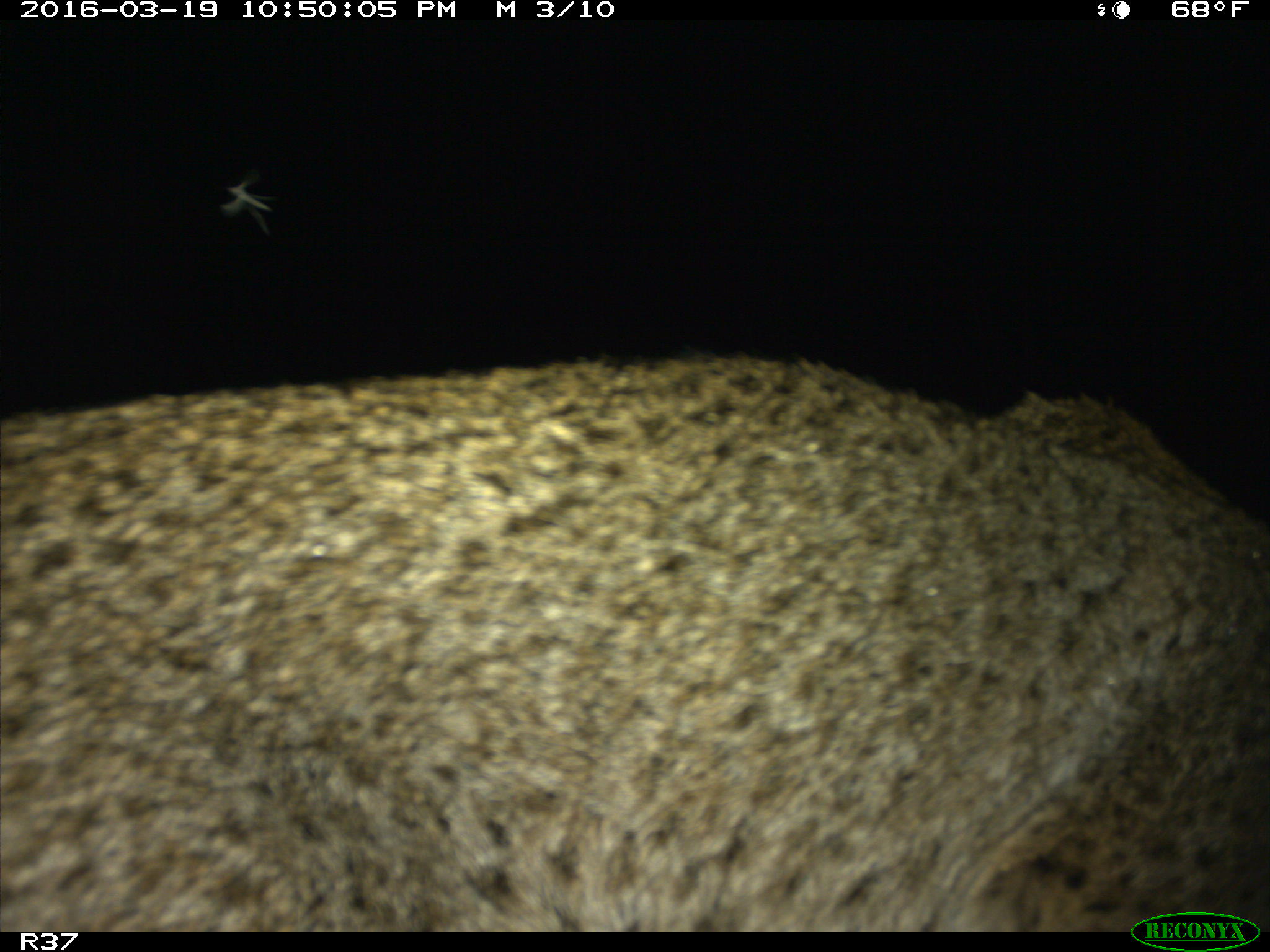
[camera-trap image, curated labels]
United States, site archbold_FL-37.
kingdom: Animalia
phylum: Chordata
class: Mammalia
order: Carnivora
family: Felidae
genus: Lynx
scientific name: Lynx rufus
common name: bobcat